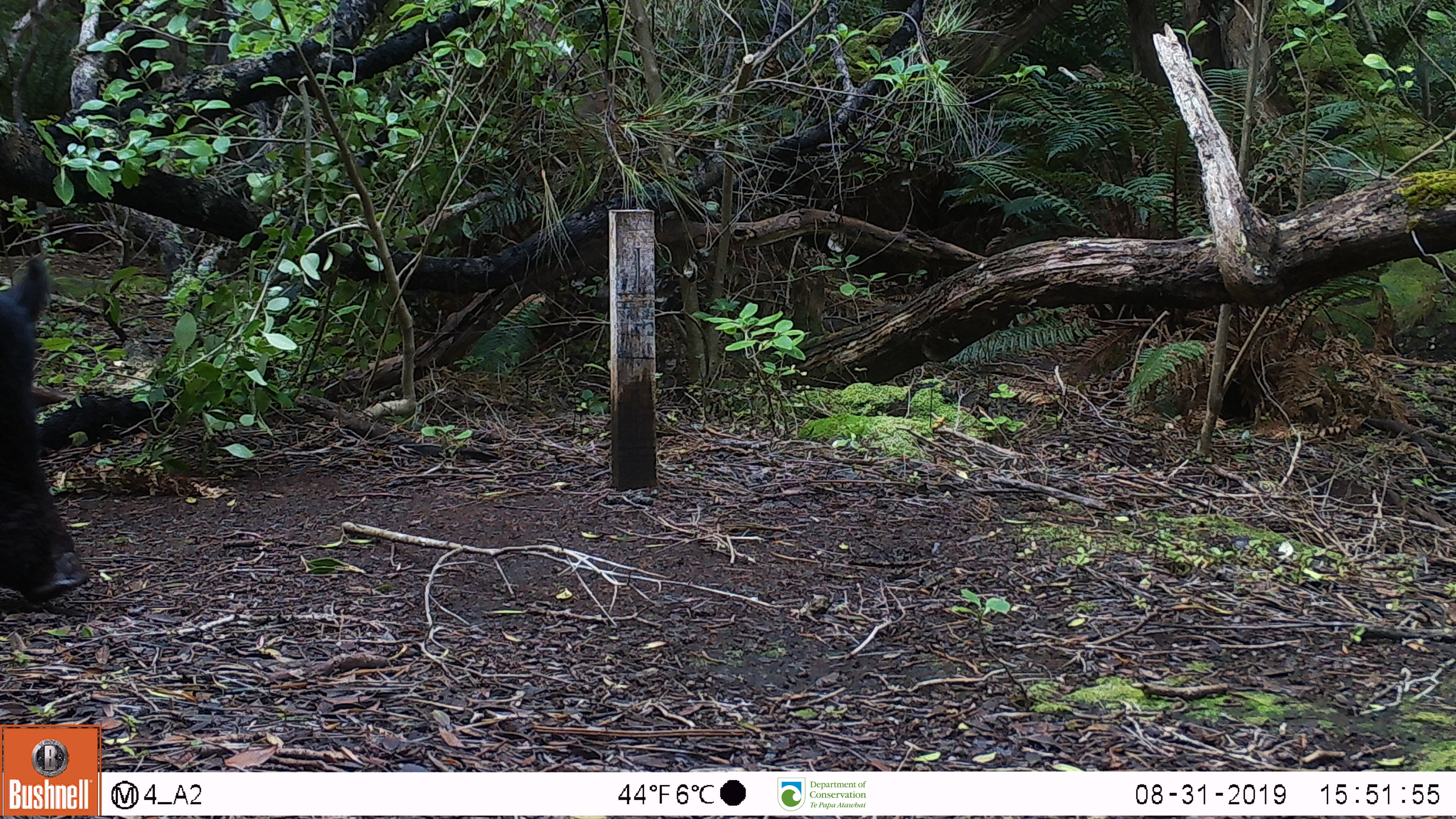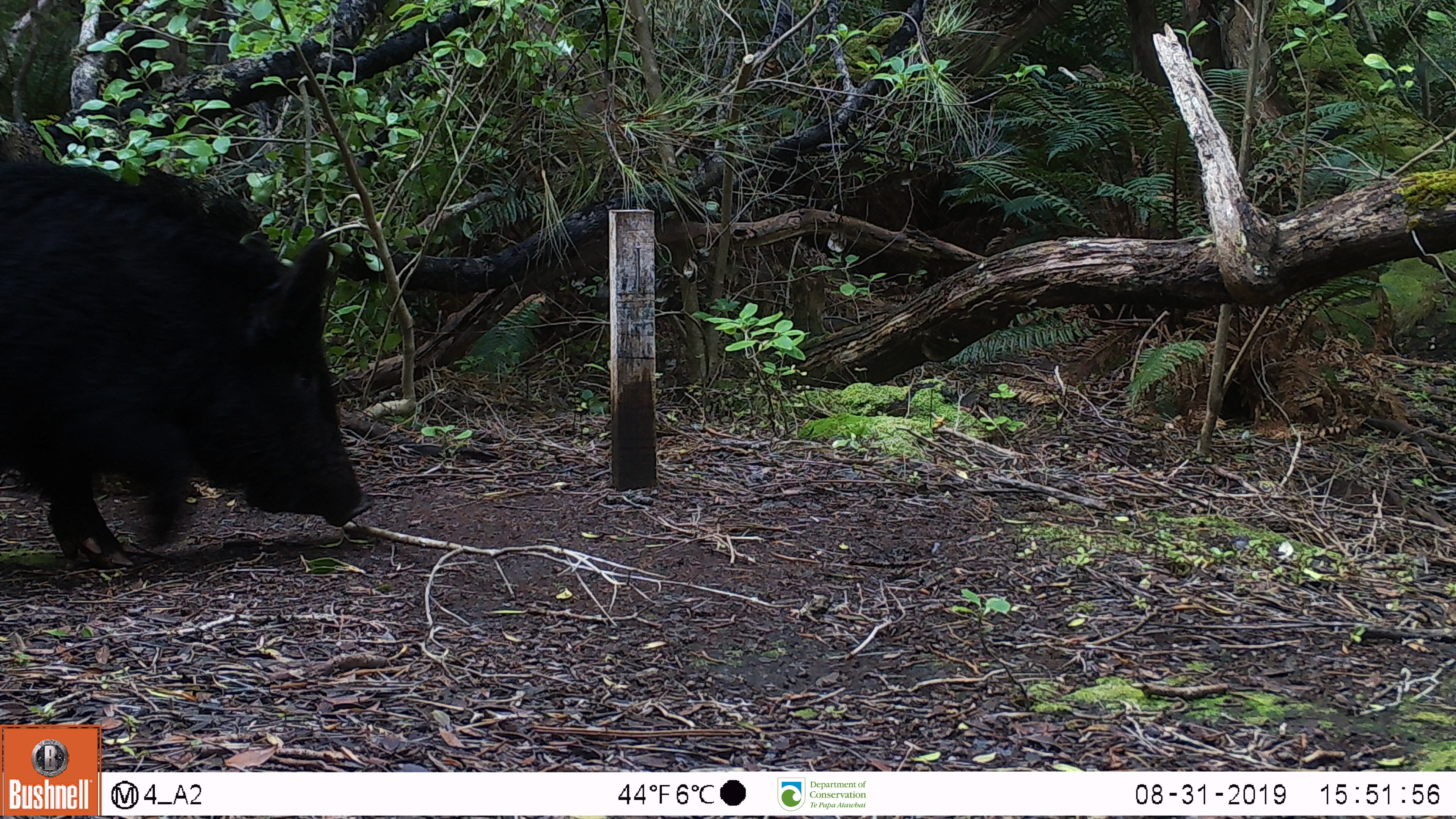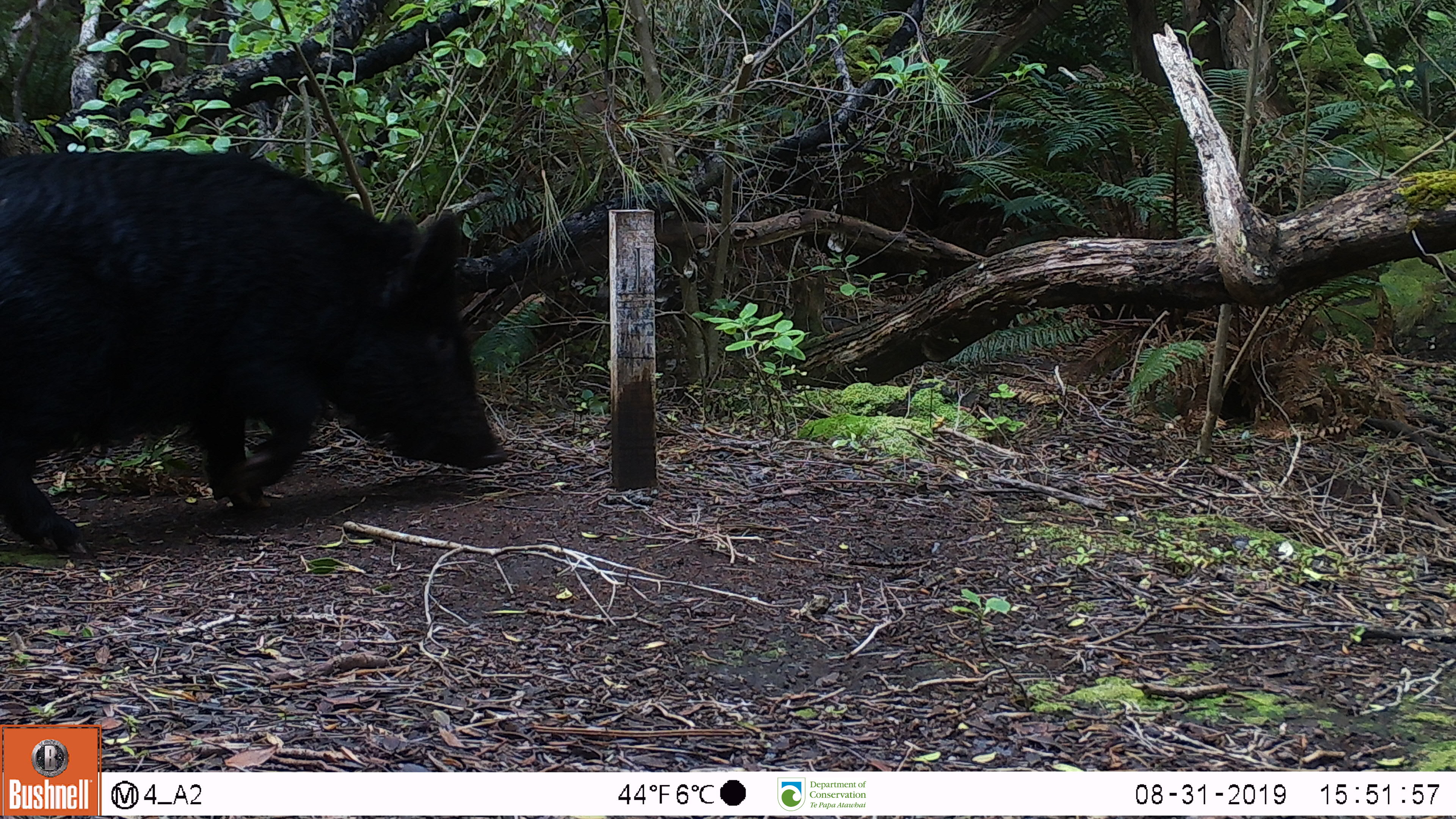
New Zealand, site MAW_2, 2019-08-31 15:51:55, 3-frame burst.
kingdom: Animalia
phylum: Chordata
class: Mammalia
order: Artiodactyla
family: Suidae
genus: Sus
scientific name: Sus scrofa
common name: pig